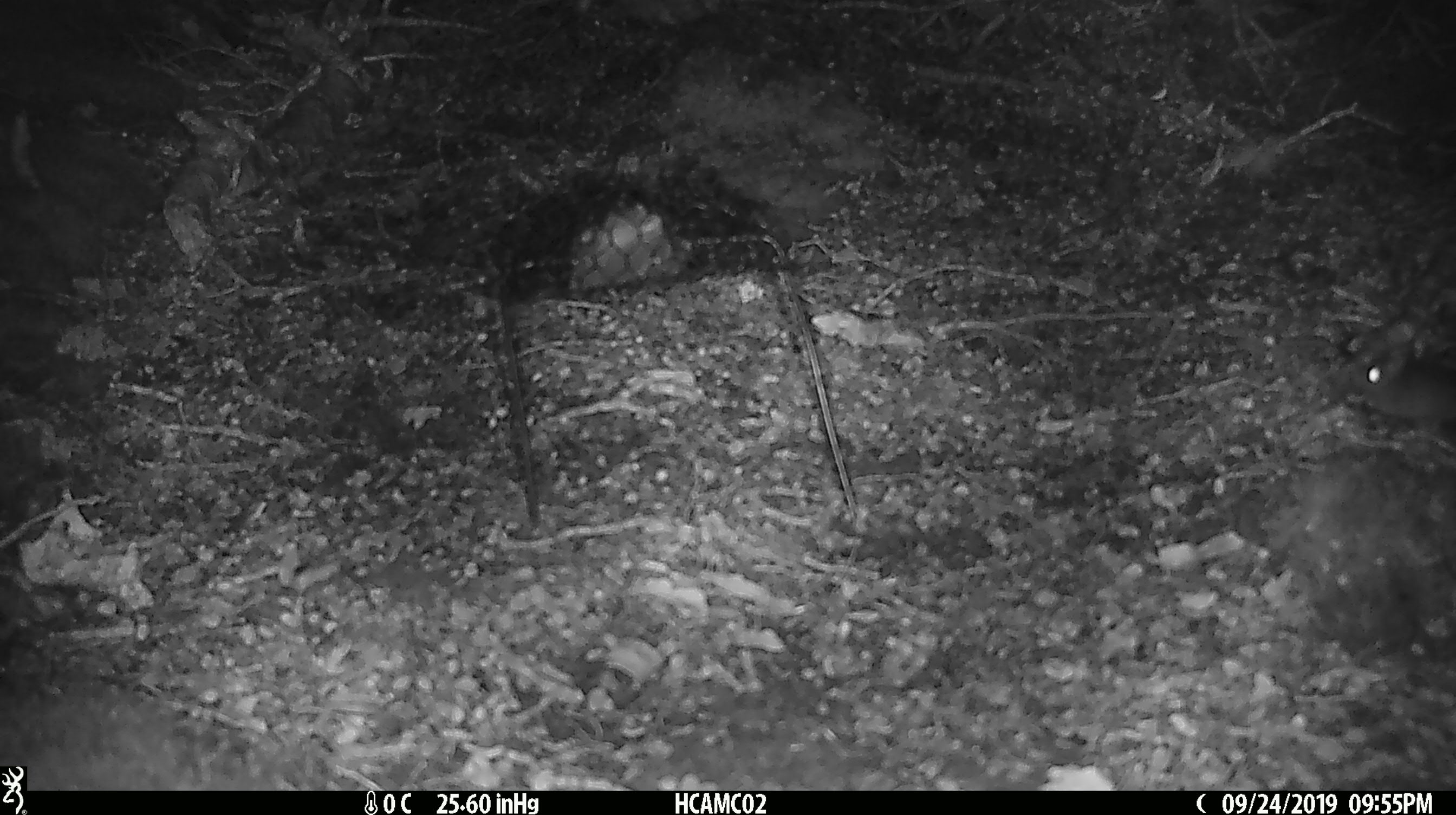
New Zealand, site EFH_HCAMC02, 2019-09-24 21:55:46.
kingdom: Animalia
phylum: Chordata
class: Mammalia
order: Rodentia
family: Muridae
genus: Mus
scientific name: Mus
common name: mouse